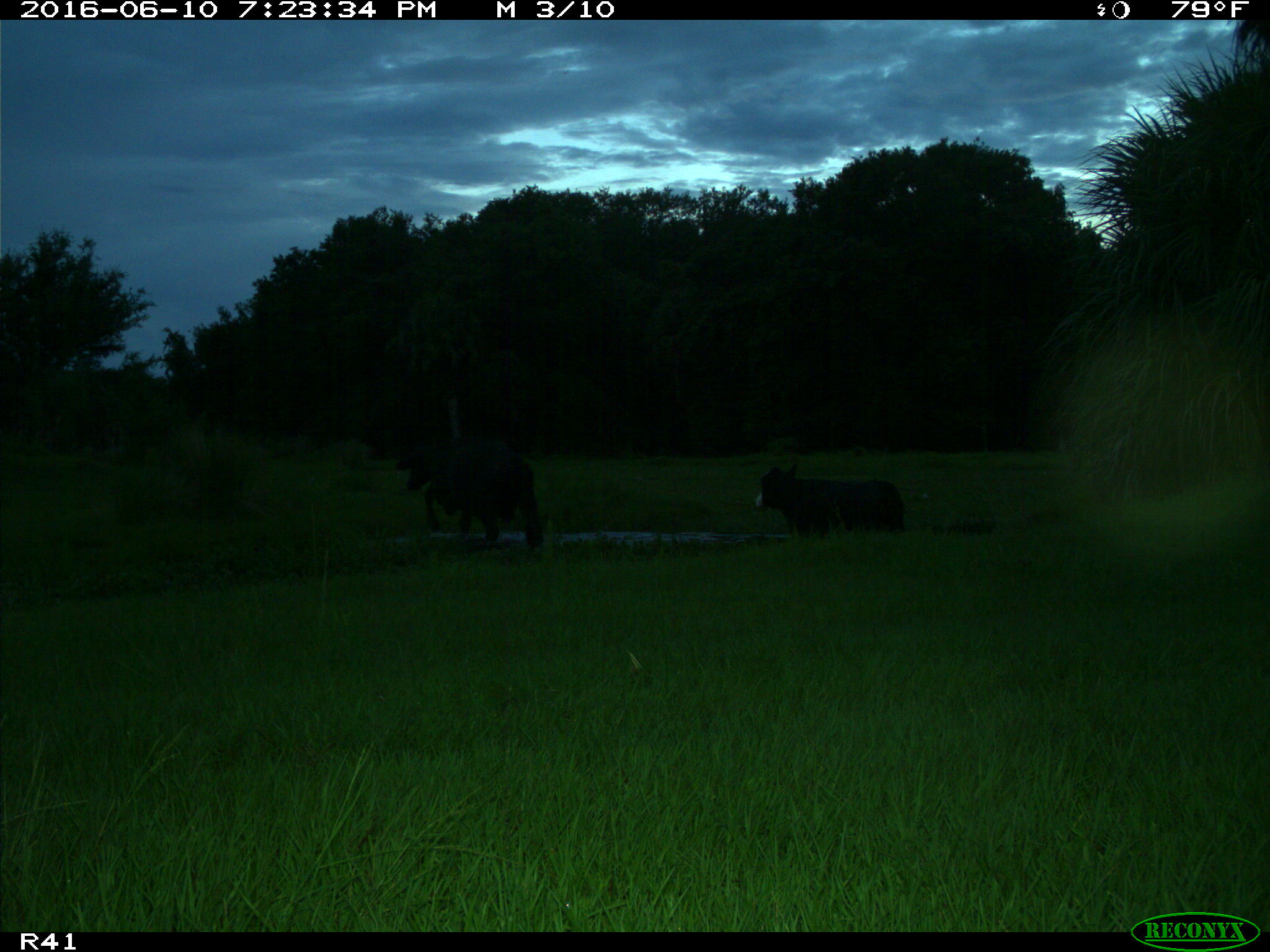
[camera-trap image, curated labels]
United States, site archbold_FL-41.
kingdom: Animalia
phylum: Chordata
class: Mammalia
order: Artiodactyla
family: Bovidae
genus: Bos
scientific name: Bos taurus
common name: domestic cow